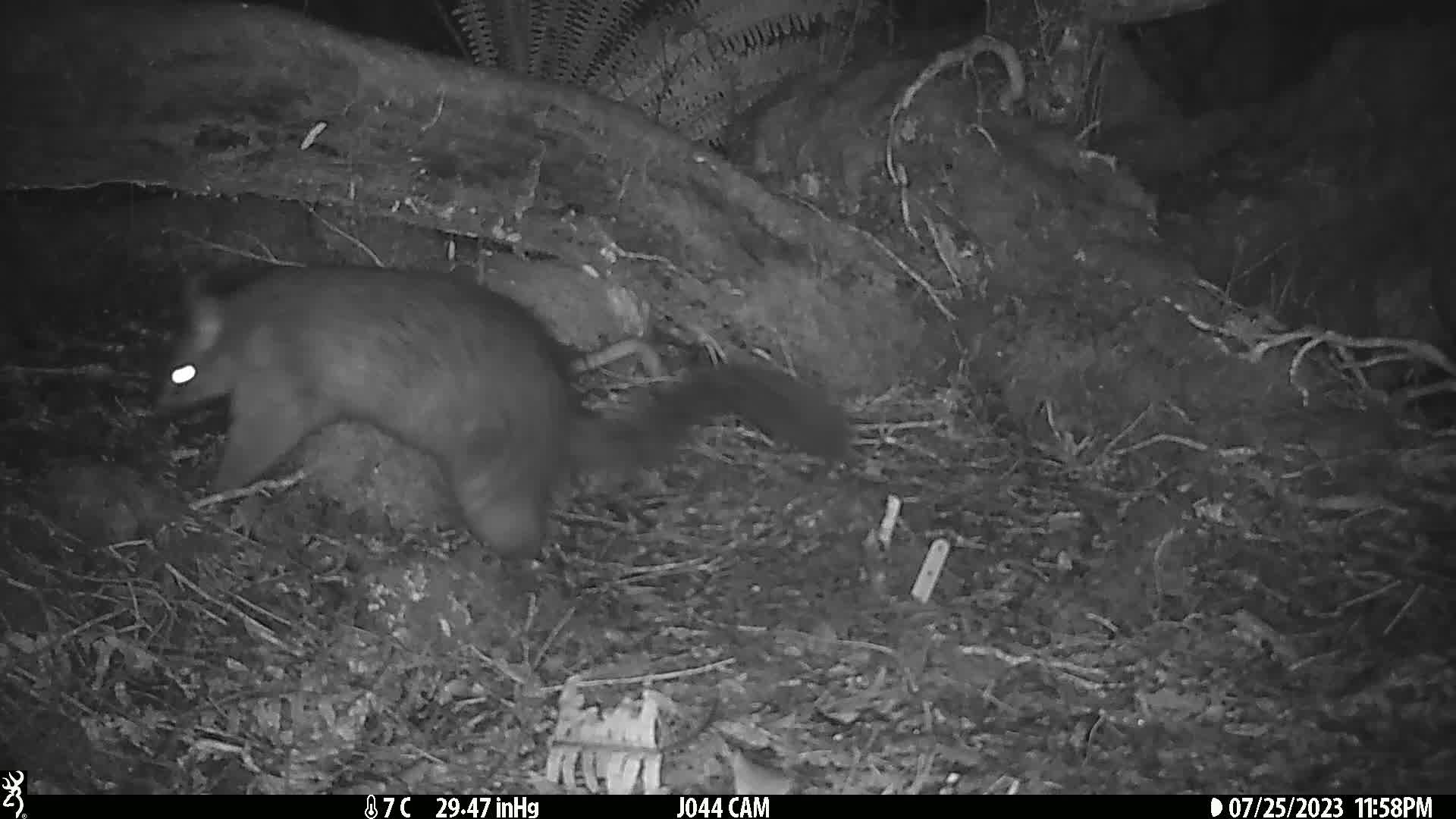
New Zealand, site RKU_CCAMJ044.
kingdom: Animalia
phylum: Chordata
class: Mammalia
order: Diprotodontia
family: Phalangeridae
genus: Trichosurus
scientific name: Trichosurus vulpecula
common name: common brushtail possum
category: possum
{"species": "possum (common brushtail possum) (Trichosurus vulpecula)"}